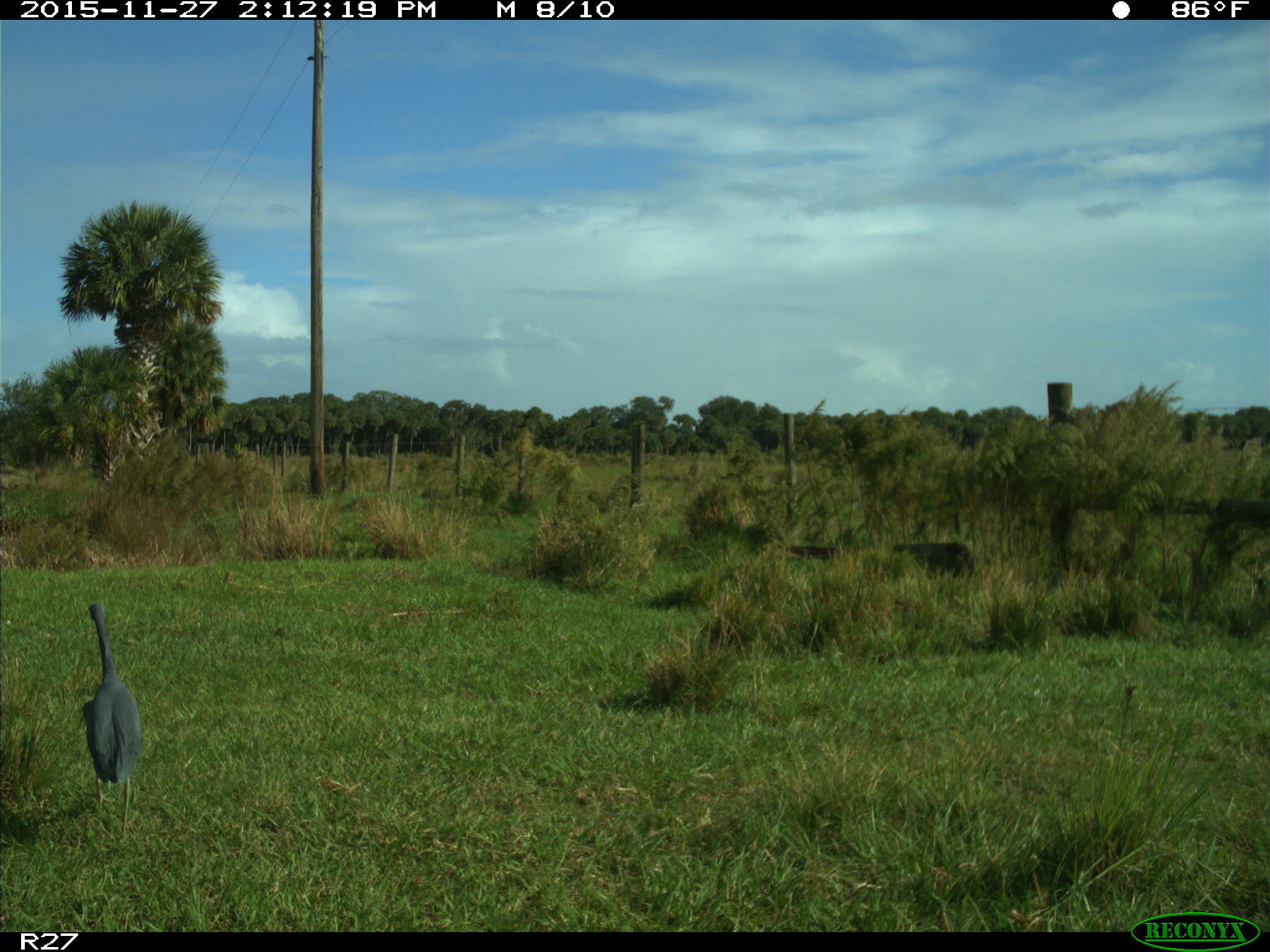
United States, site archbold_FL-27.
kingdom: Animalia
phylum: Chordata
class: Aves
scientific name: Aves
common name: birds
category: unidentified bird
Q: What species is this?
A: Unidentified bird (birds) (Aves).